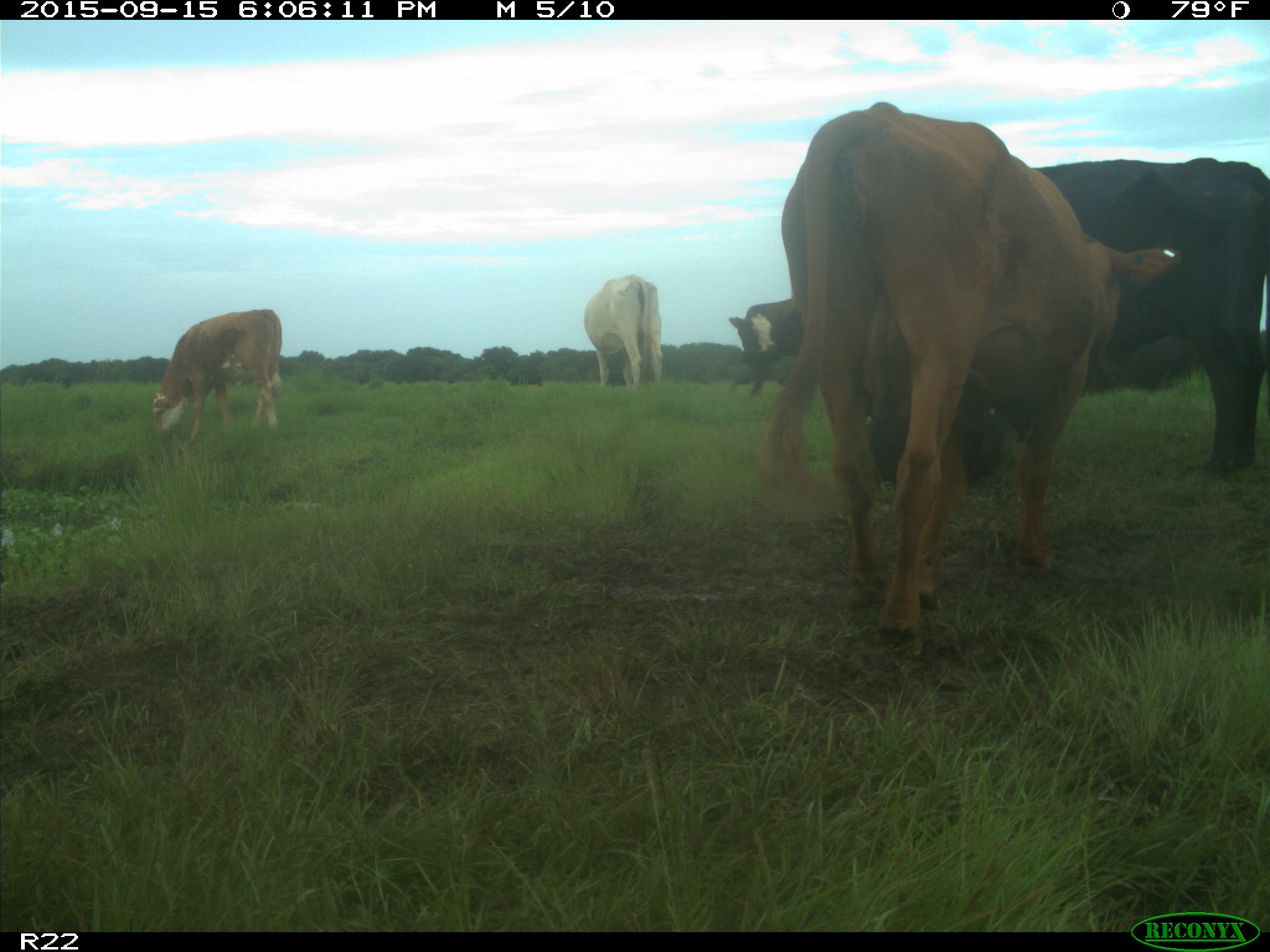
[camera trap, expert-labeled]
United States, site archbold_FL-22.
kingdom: Animalia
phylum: Chordata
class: Mammalia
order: Artiodactyla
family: Bovidae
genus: Bos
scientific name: Bos taurus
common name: domestic cow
Bos taurus (domestic cow).